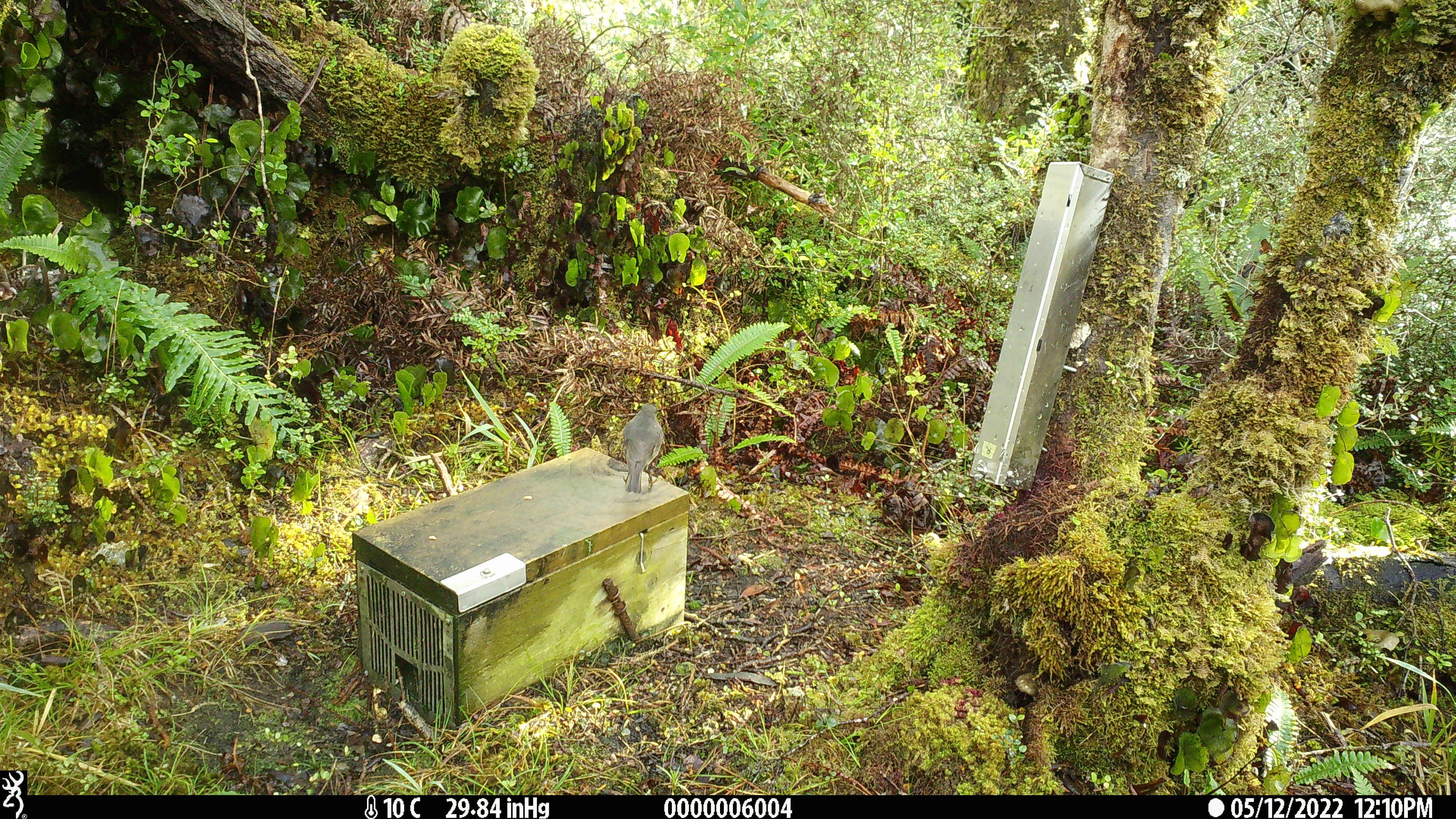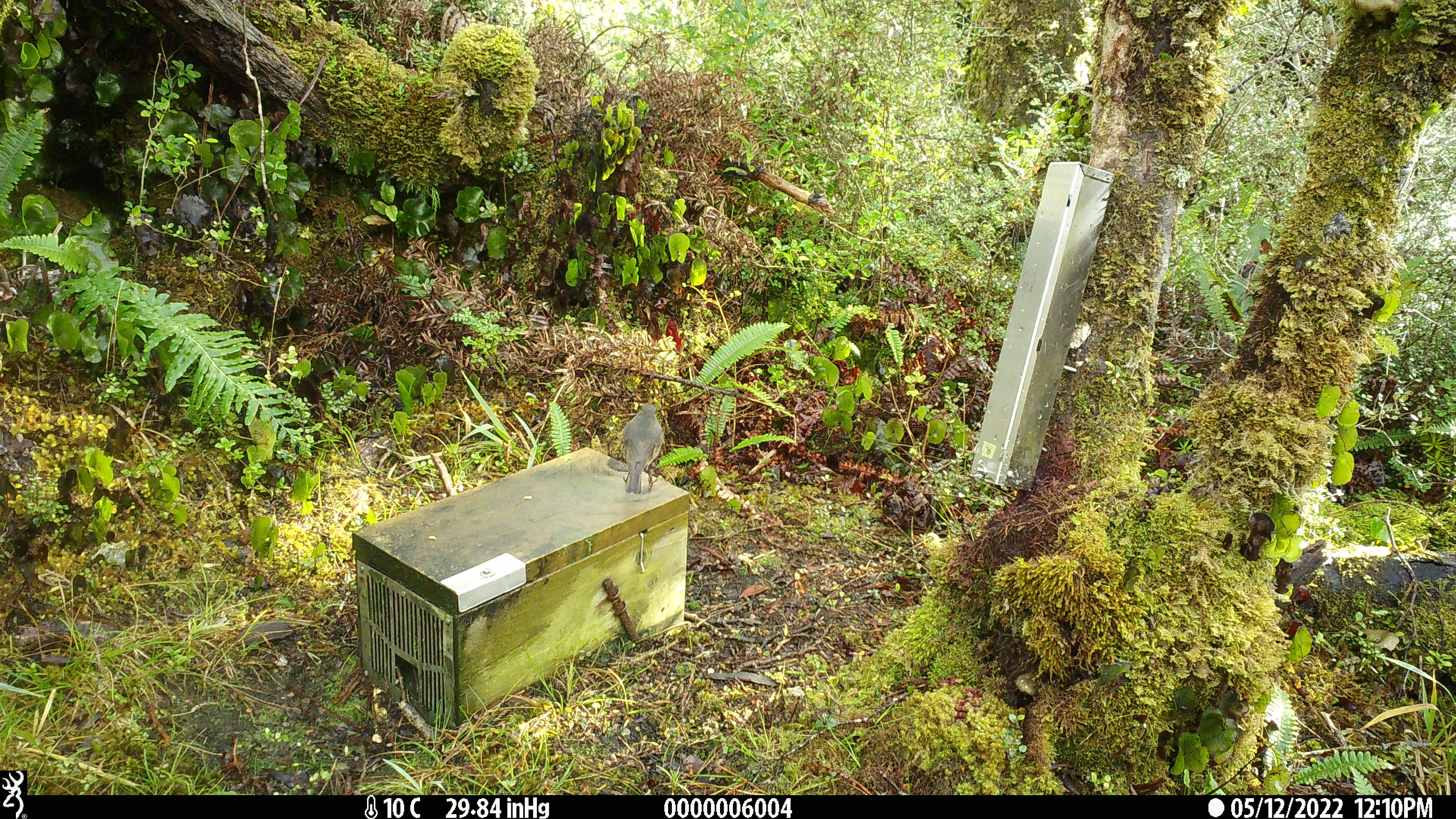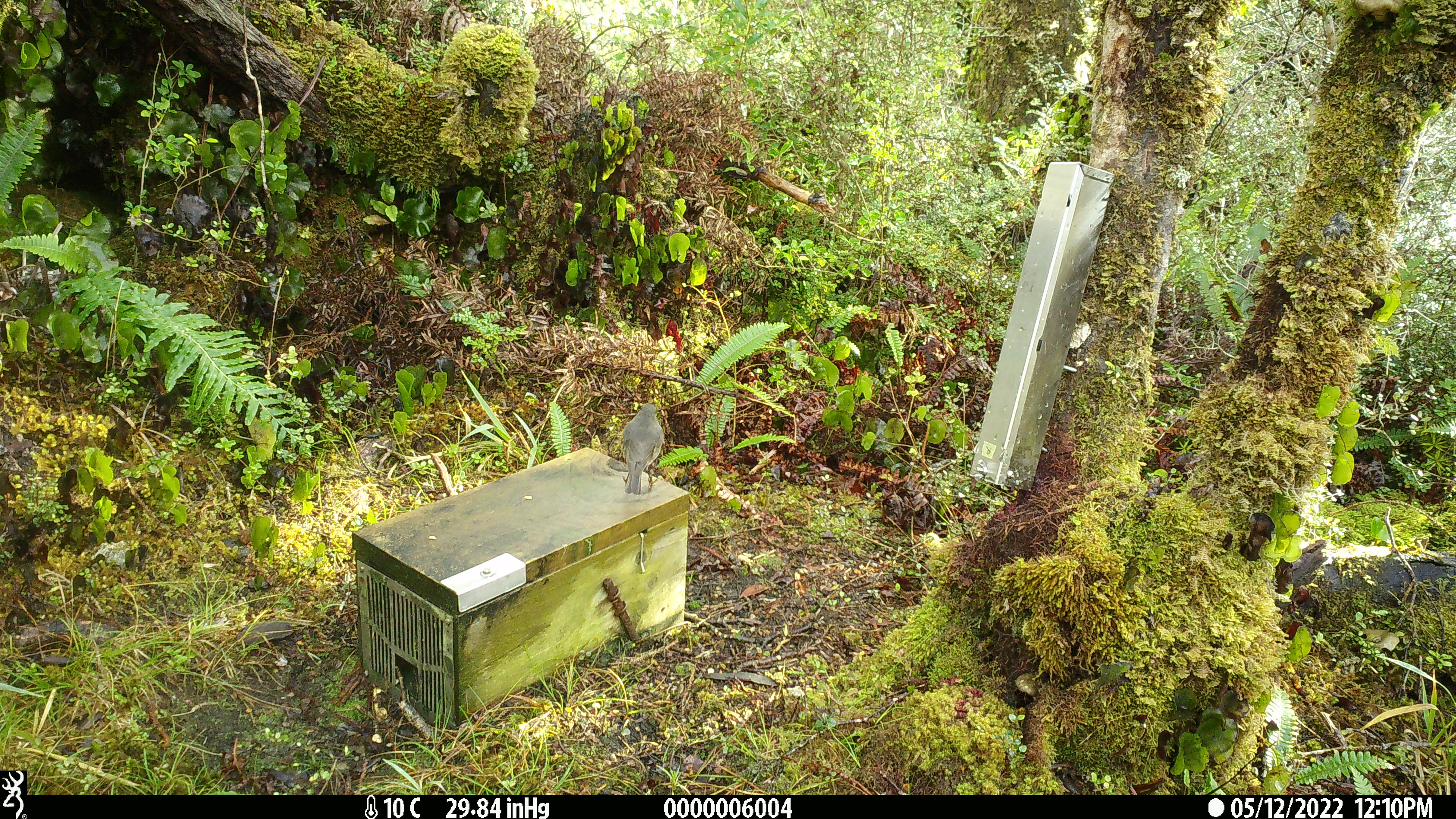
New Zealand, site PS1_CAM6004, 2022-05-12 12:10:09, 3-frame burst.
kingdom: Animalia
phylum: Chordata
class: Aves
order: Passeriformes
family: Petroicidae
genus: Petroica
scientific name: Petroica australis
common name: new zealand robin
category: robin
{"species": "robin (new zealand robin) (Petroica australis)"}